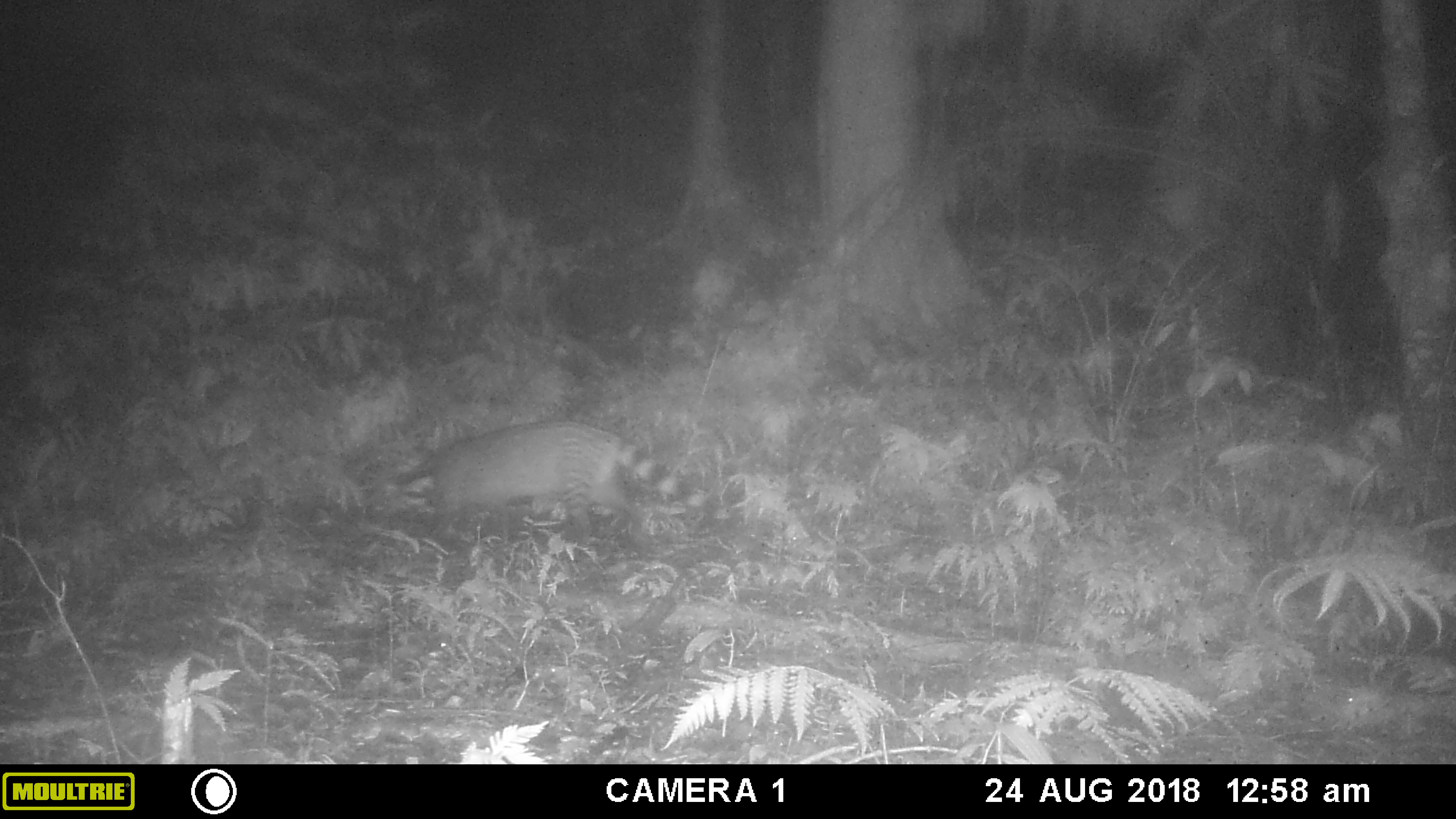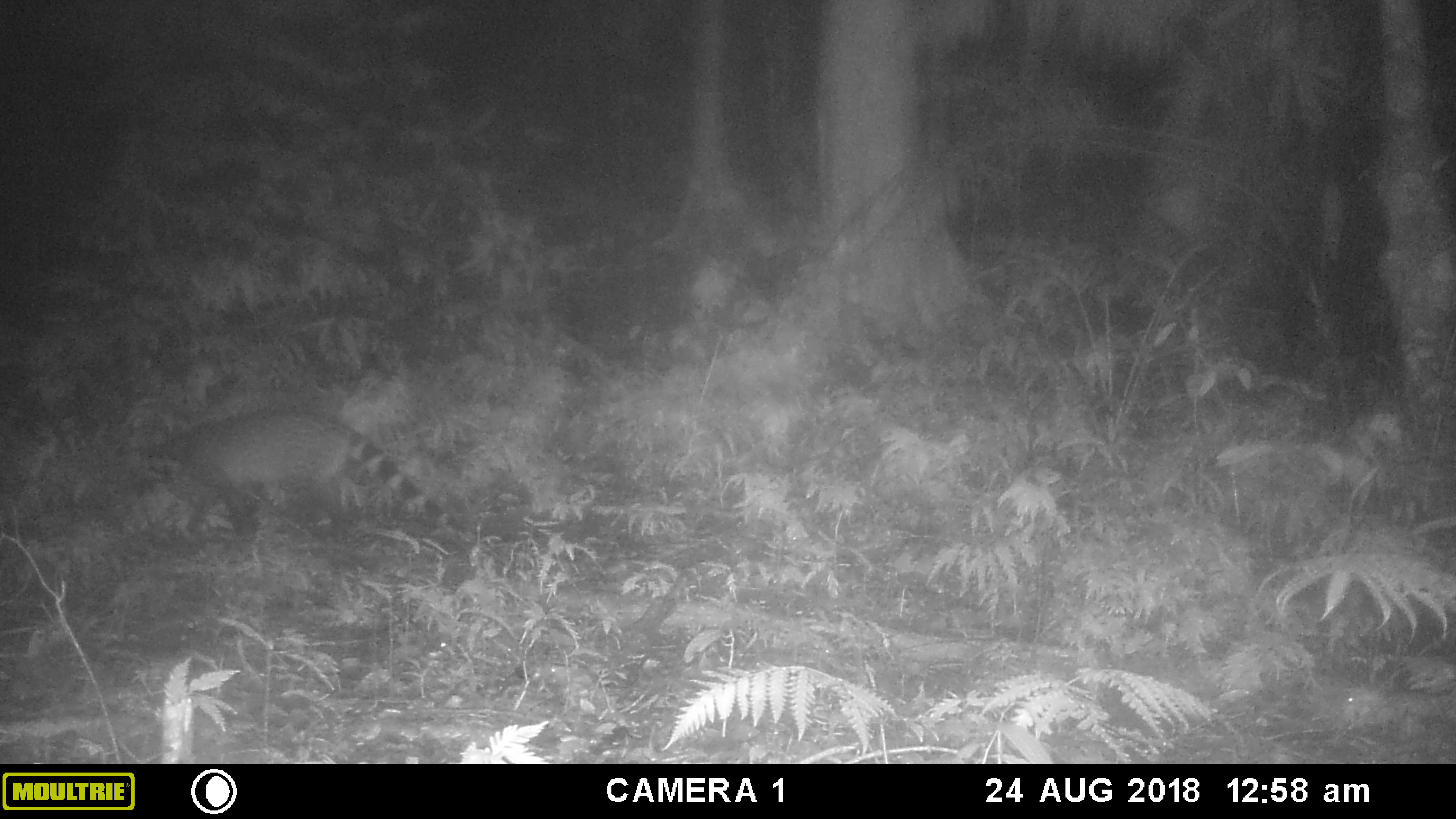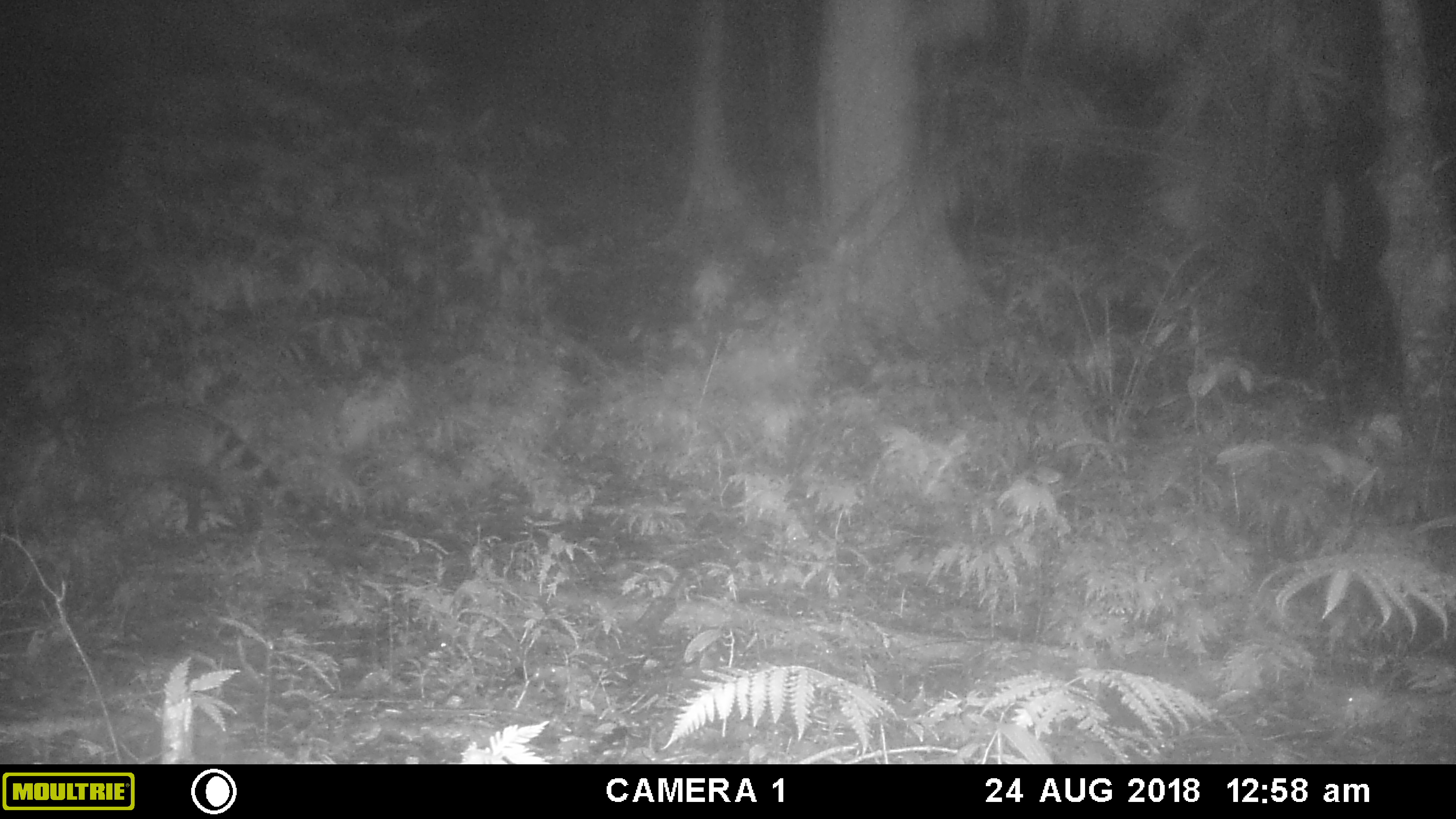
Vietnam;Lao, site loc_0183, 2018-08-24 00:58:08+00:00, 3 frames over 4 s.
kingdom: Animalia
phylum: Chordata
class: Mammalia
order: Carnivora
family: Viverridae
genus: Viverra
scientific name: Viverra zibetha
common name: large indian civet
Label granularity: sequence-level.